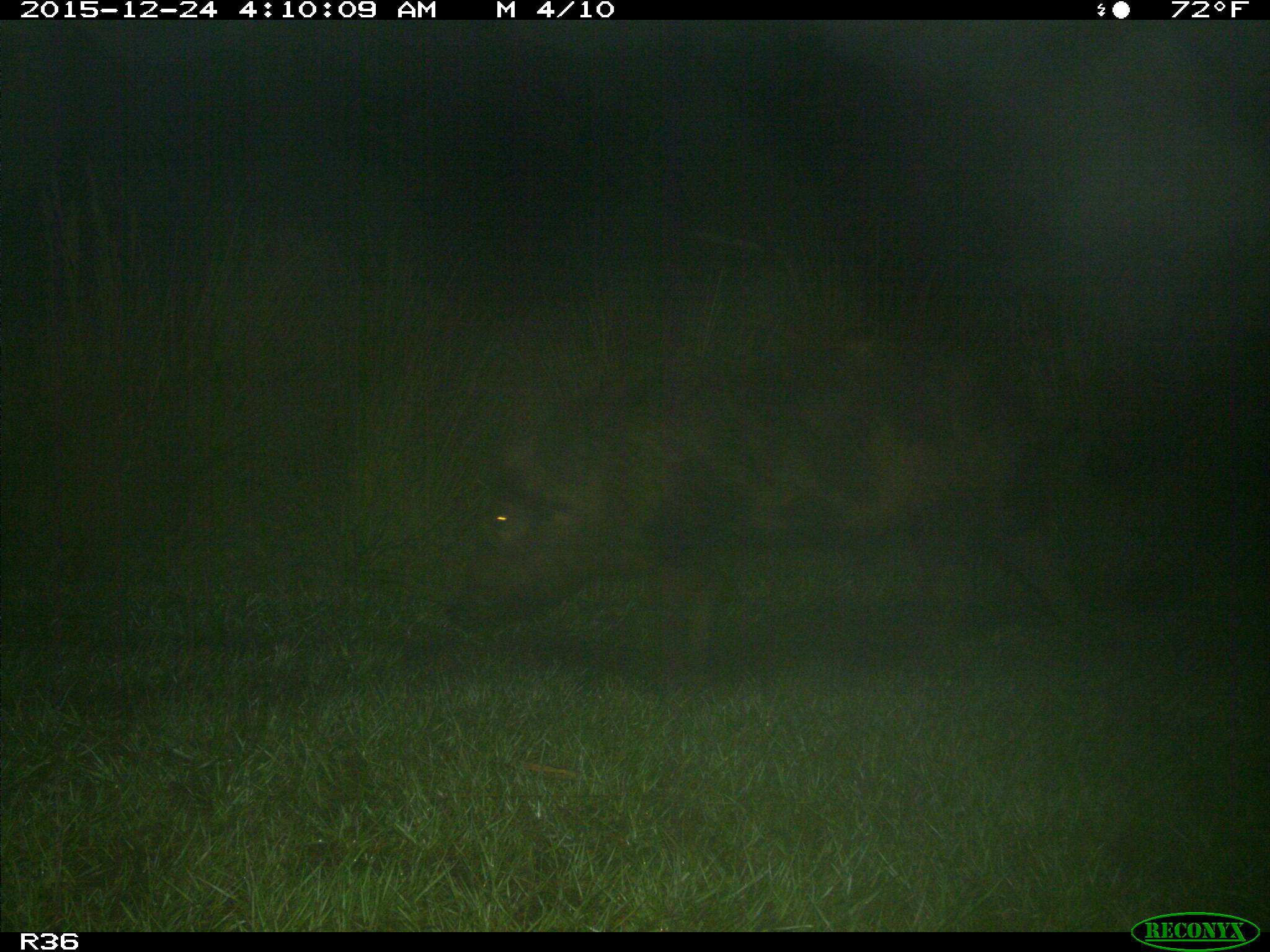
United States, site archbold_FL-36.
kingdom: Animalia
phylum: Chordata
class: Mammalia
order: Artiodactyla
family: Suidae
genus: Sus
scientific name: Sus scrofa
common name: wild boar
Sus scrofa (wild boar).